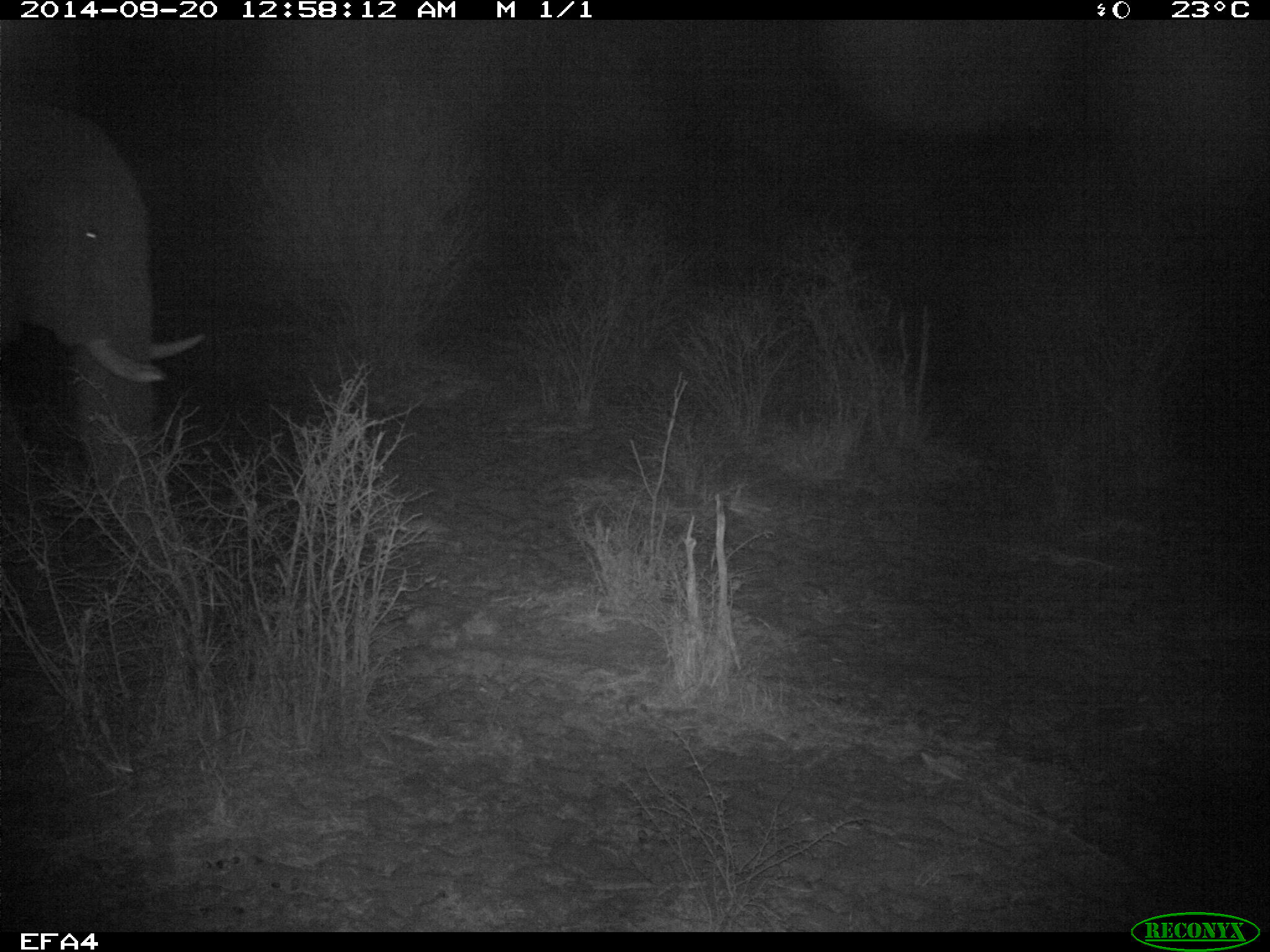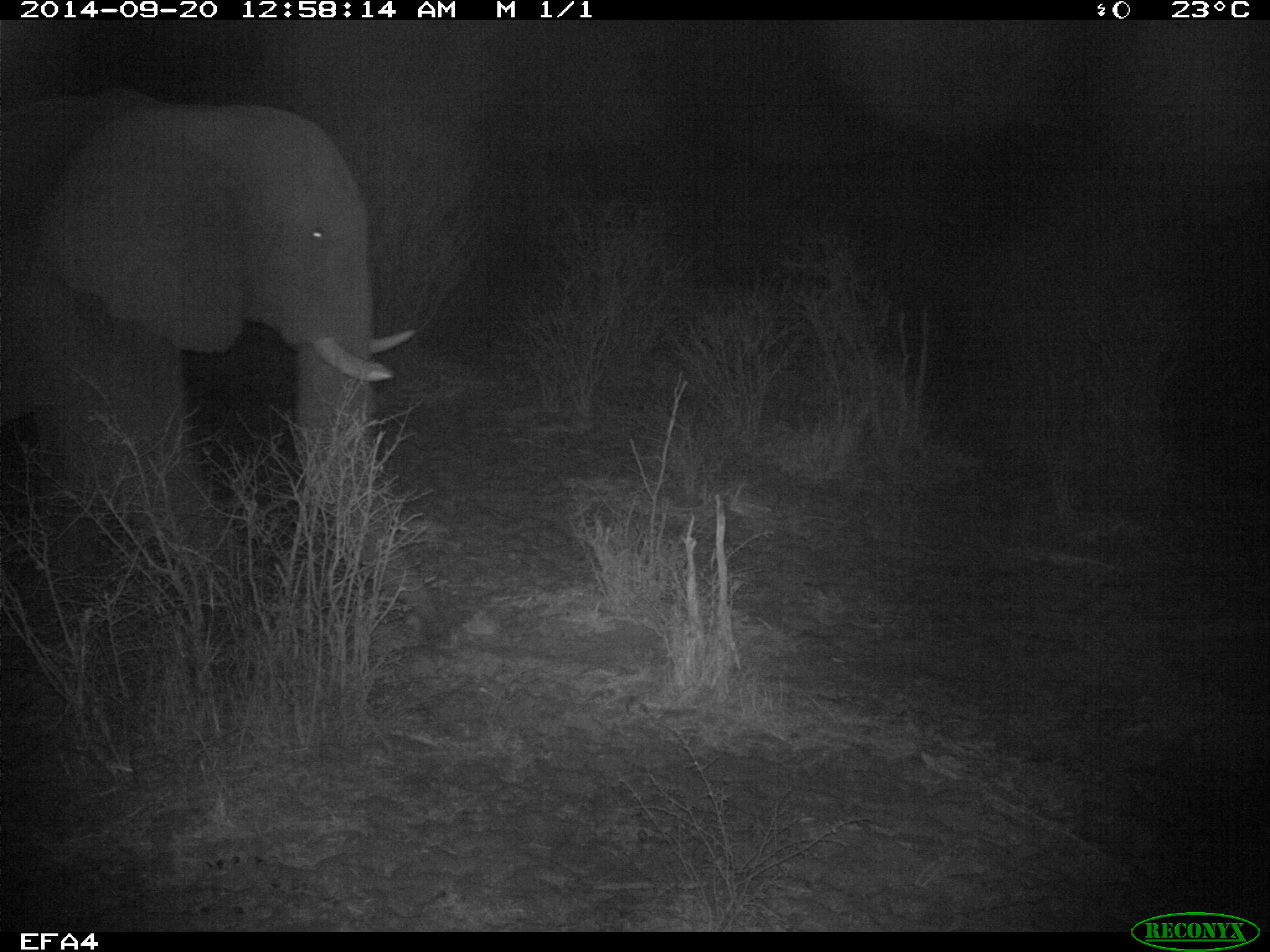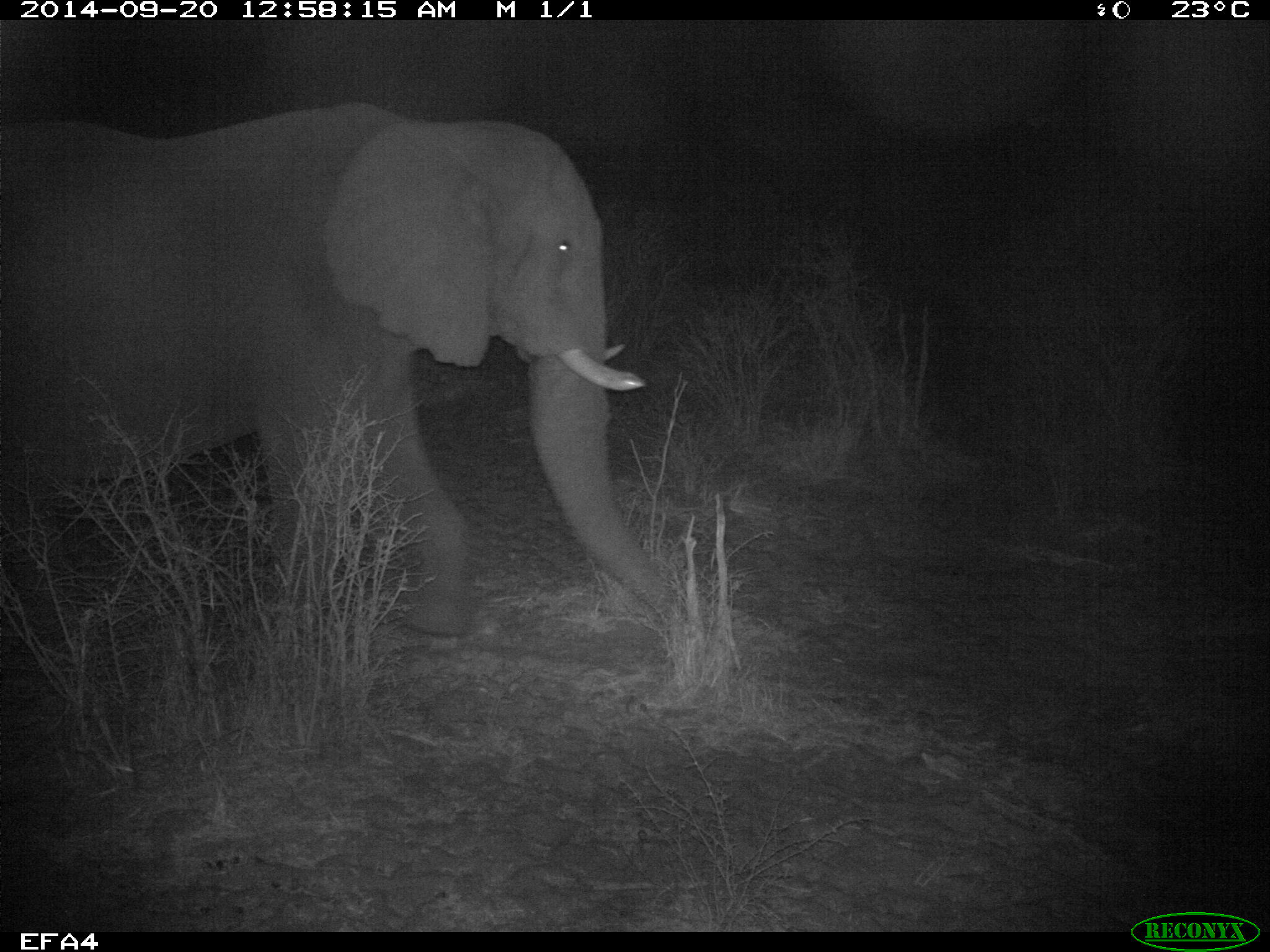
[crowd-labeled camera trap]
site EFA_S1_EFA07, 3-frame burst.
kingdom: Animalia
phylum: Chordata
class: Mammalia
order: Proboscidea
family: Elephantidae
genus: Loxodonta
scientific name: Loxodonta africana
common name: african bush elephant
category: elephant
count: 1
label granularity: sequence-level